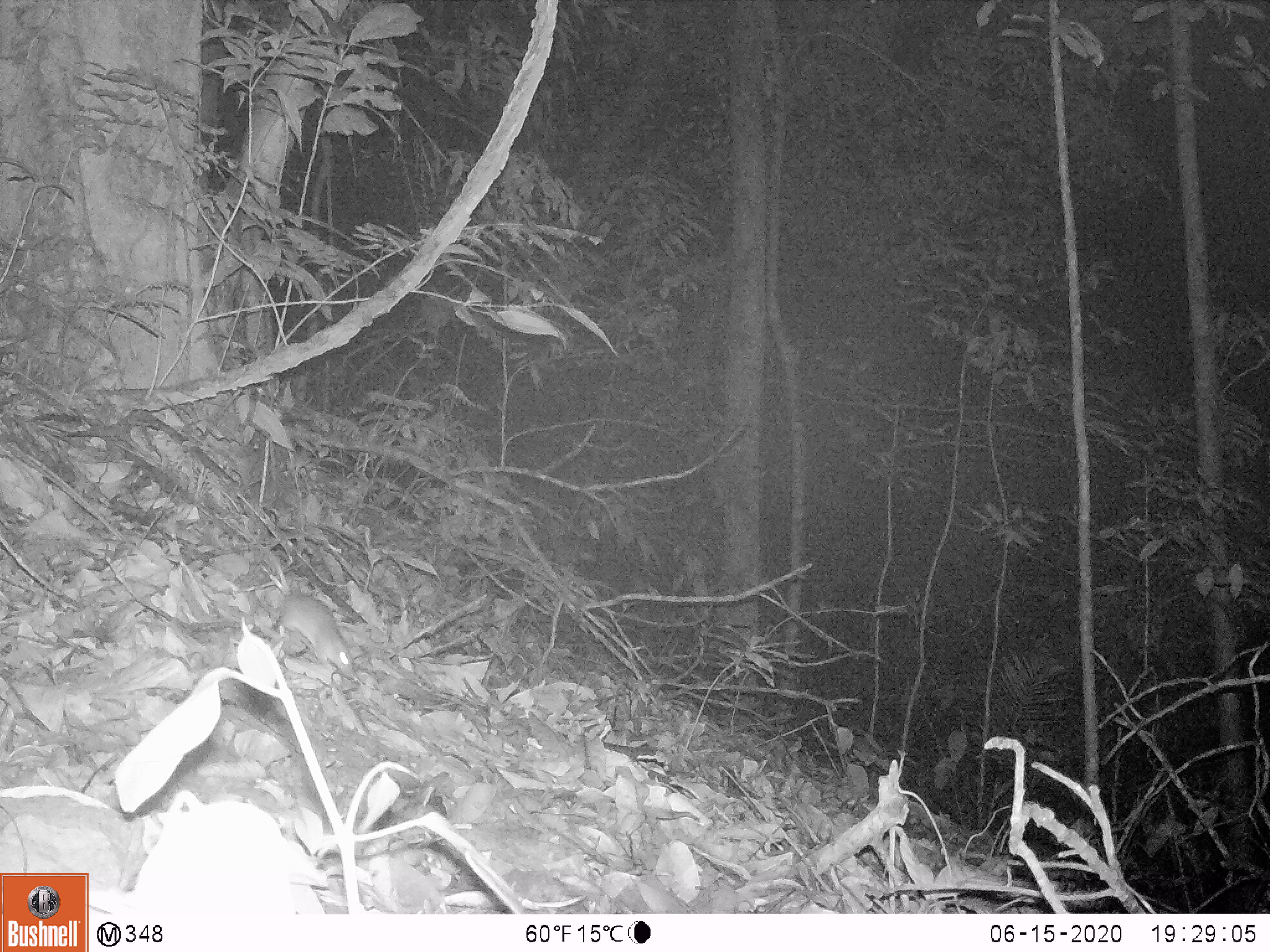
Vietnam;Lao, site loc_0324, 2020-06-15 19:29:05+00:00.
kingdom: Animalia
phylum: Chordata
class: Mammalia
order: Rodentia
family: Muridae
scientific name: Muridae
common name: old-world mice and rats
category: unidentified murid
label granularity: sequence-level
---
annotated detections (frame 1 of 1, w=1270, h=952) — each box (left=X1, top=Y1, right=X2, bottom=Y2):
unidentified murid: (left=278, top=585, right=356, bottom=681)